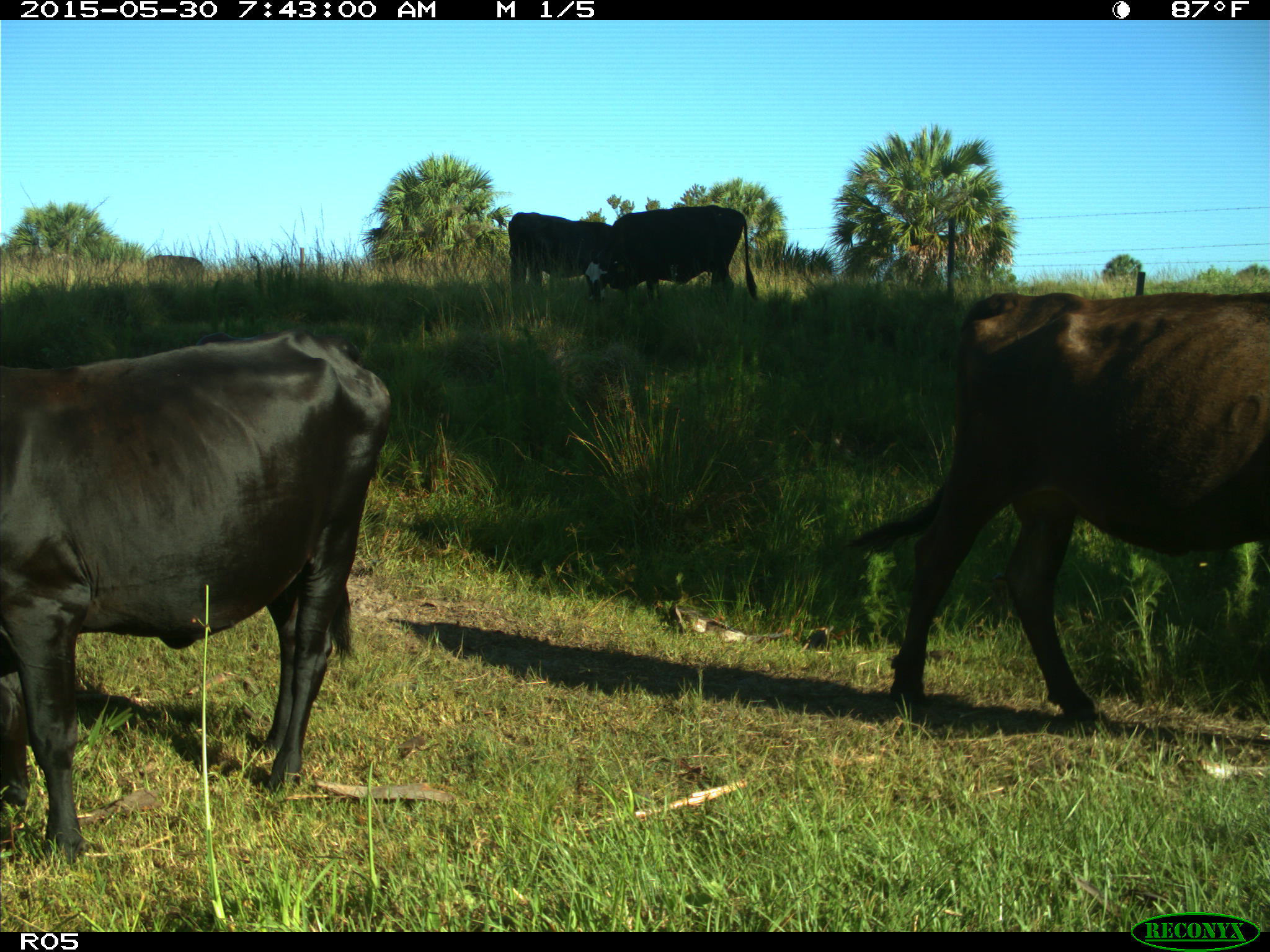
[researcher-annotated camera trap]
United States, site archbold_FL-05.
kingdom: Animalia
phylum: Chordata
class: Mammalia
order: Artiodactyla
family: Bovidae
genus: Bos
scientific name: Bos taurus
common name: domestic cow